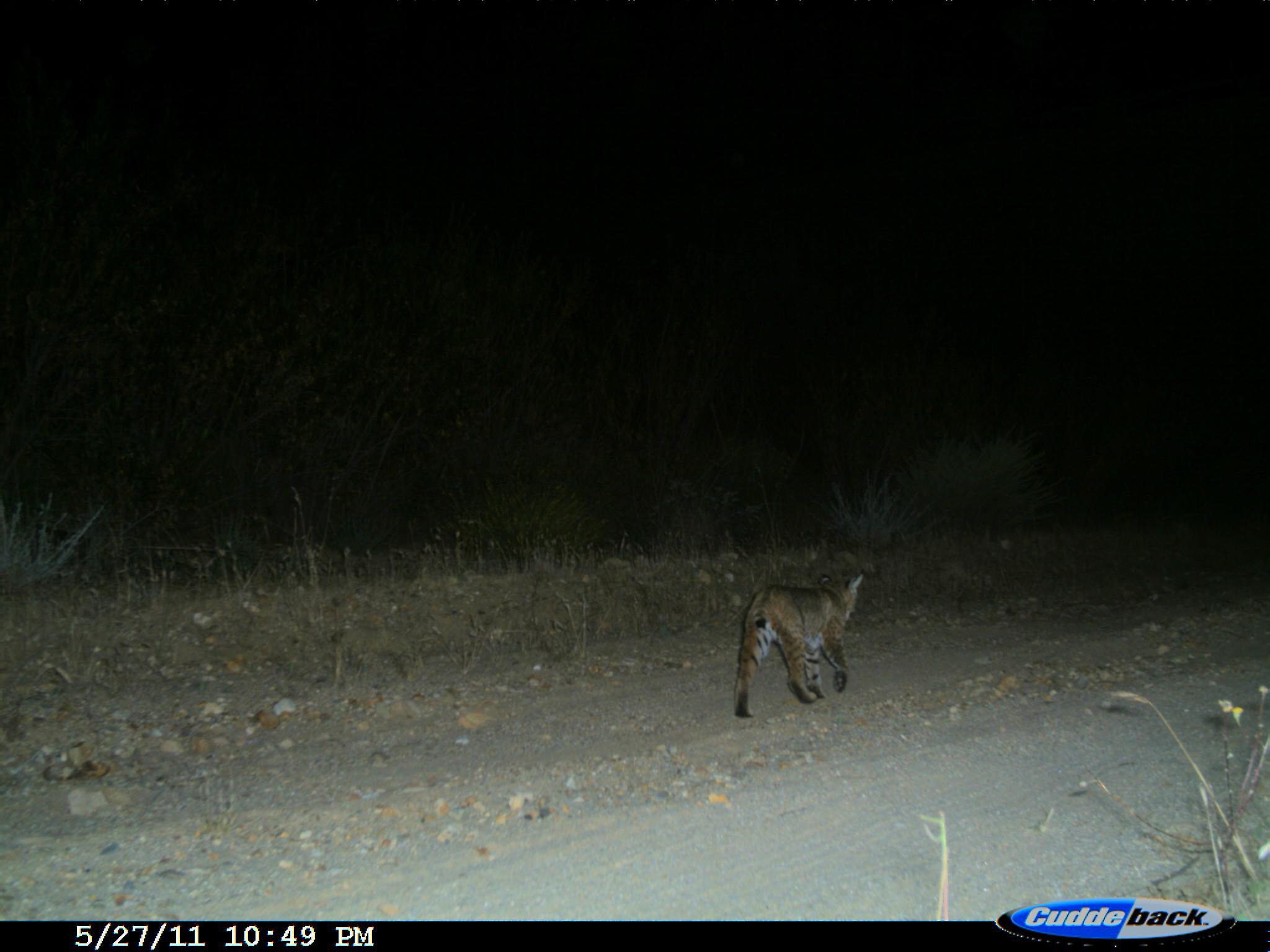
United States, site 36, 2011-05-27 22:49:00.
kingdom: Animalia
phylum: Chordata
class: Mammalia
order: Carnivora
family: Felidae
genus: Lynx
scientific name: Lynx rufus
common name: bobcat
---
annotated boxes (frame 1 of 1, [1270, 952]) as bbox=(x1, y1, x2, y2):
bobcat: bbox=(733, 572, 865, 720)